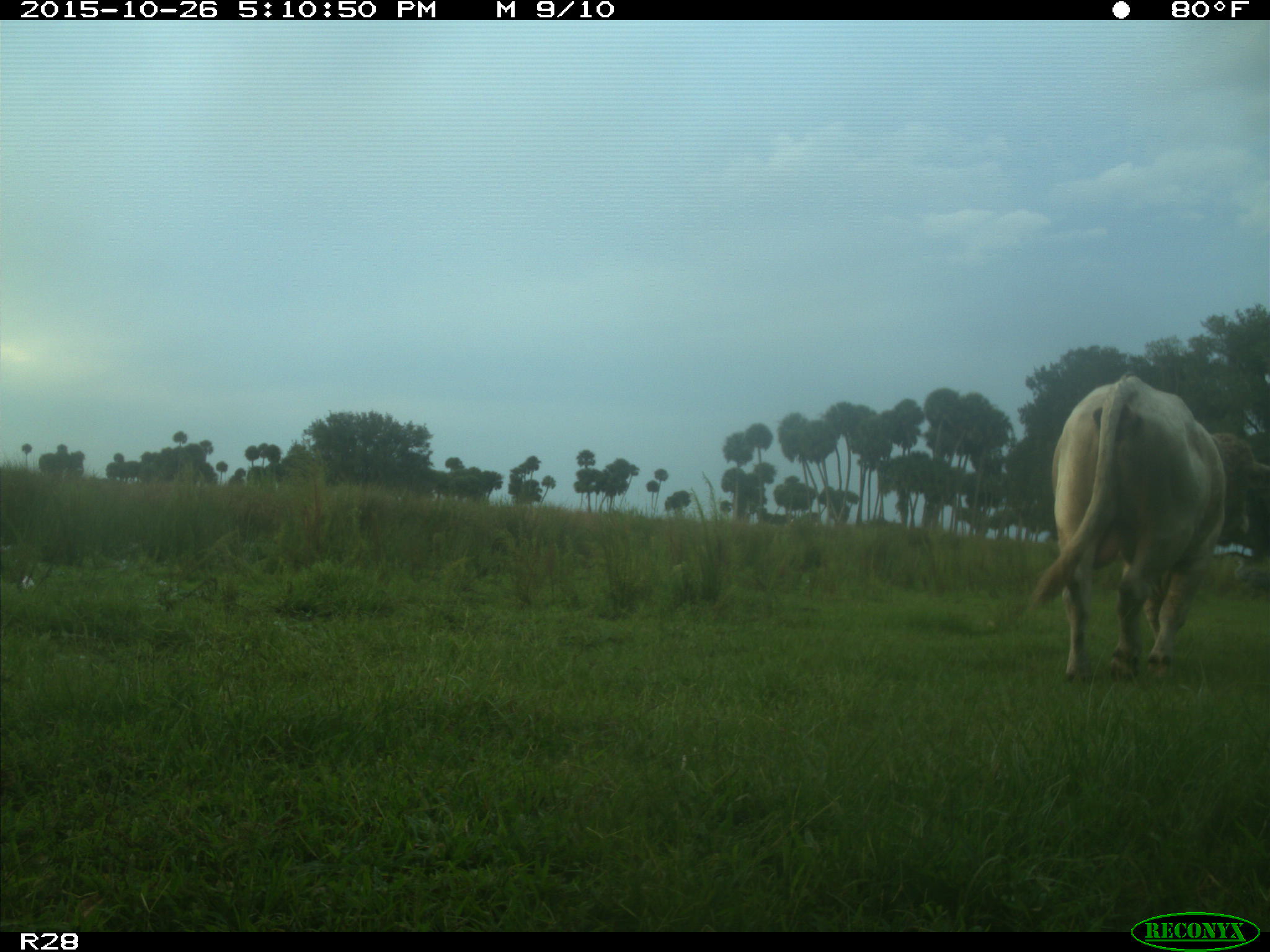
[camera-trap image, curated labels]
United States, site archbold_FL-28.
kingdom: Animalia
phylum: Chordata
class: Mammalia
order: Artiodactyla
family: Bovidae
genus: Bos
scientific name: Bos taurus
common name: domestic cow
Bos taurus (domestic cow).